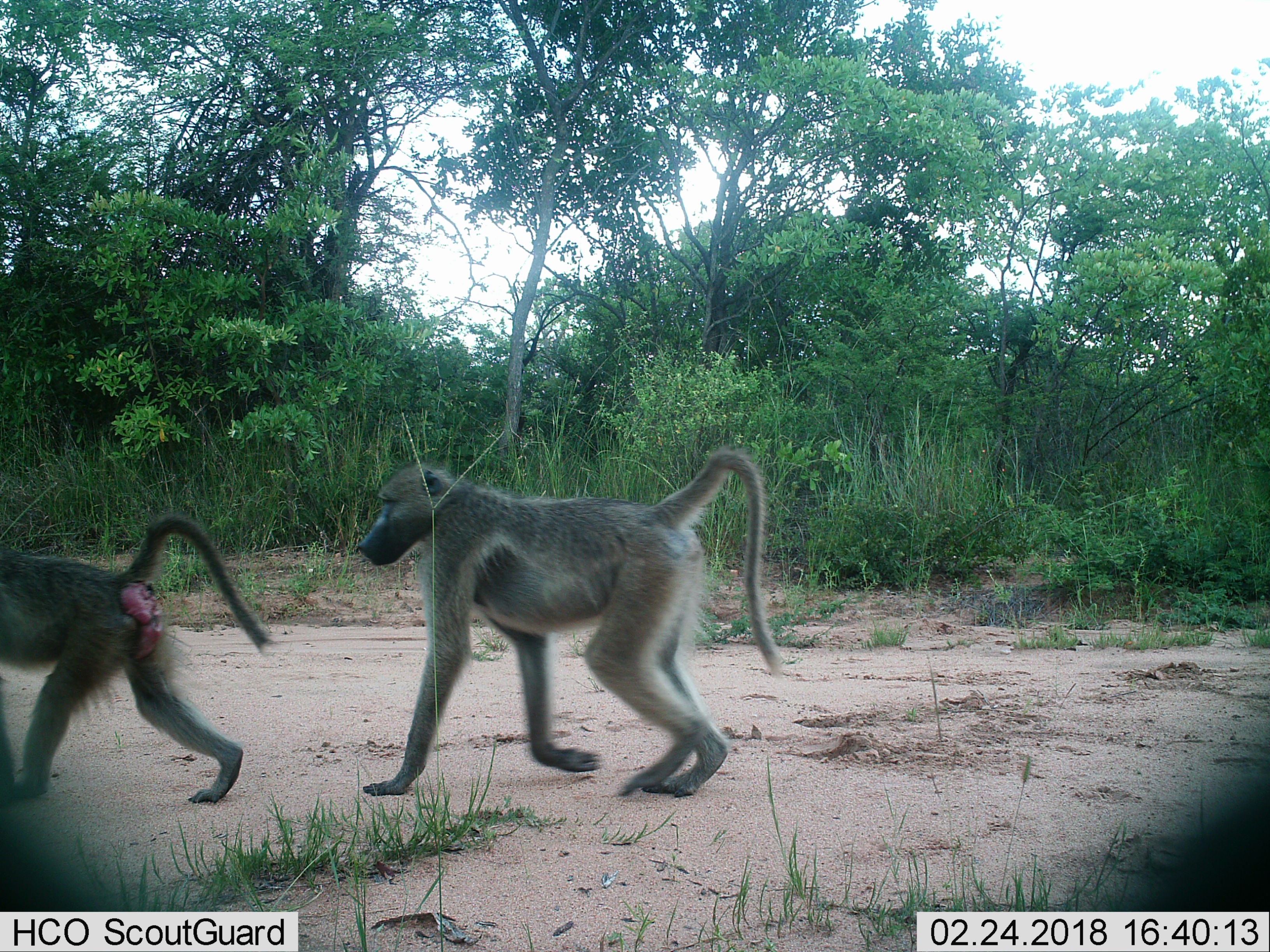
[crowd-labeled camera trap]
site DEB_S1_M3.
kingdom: Animalia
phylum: Chordata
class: Mammalia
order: Primates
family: Cercopithecidae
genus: Papio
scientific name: Papio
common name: baboon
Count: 2.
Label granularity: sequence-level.